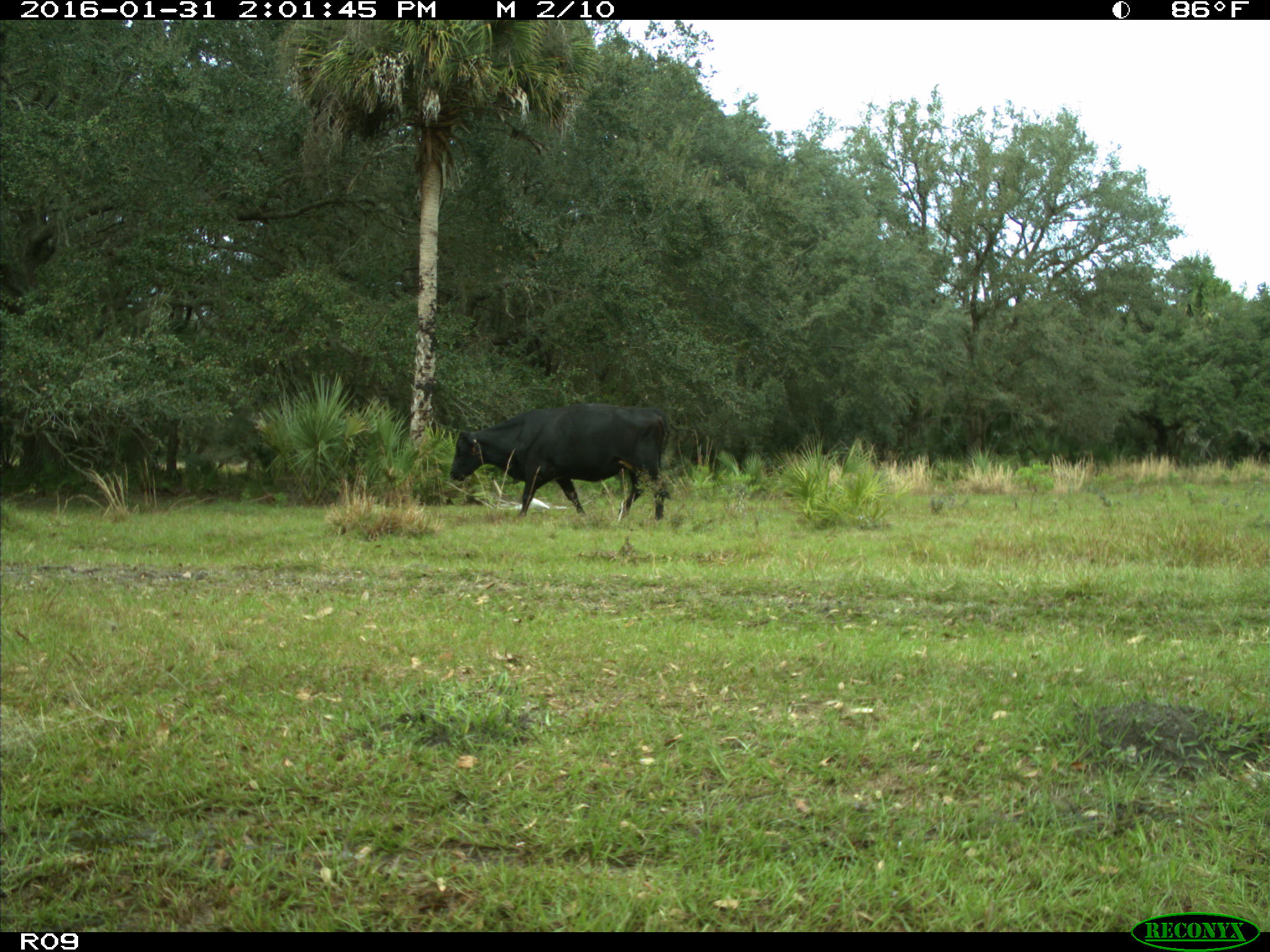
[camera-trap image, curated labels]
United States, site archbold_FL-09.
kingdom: Animalia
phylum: Chordata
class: Mammalia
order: Artiodactyla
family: Bovidae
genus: Bos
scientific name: Bos taurus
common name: domestic cow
Bos taurus (domestic cow).